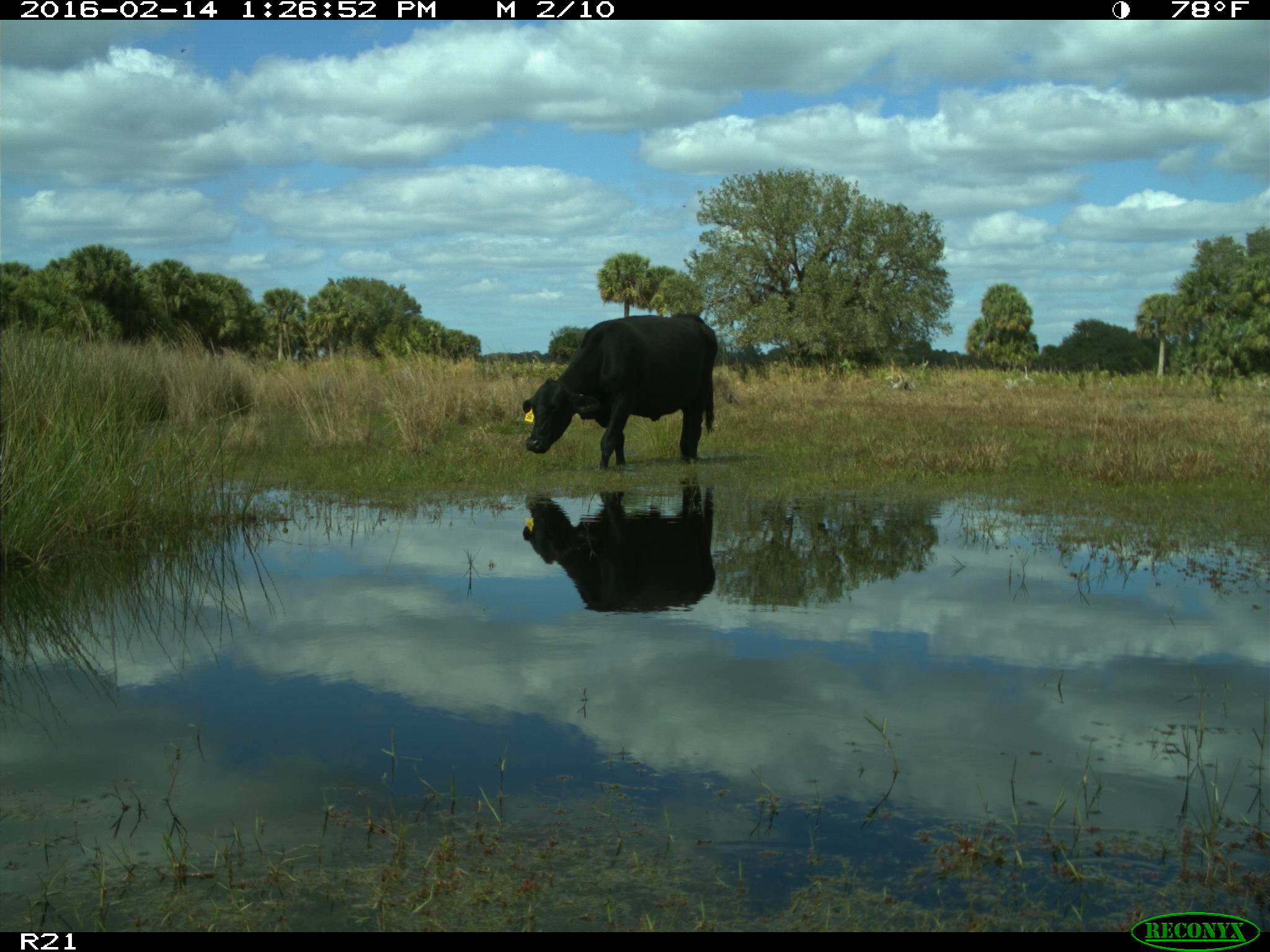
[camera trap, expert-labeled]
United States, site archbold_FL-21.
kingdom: Animalia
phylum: Chordata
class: Mammalia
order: Artiodactyla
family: Bovidae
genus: Bos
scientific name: Bos taurus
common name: domestic cow